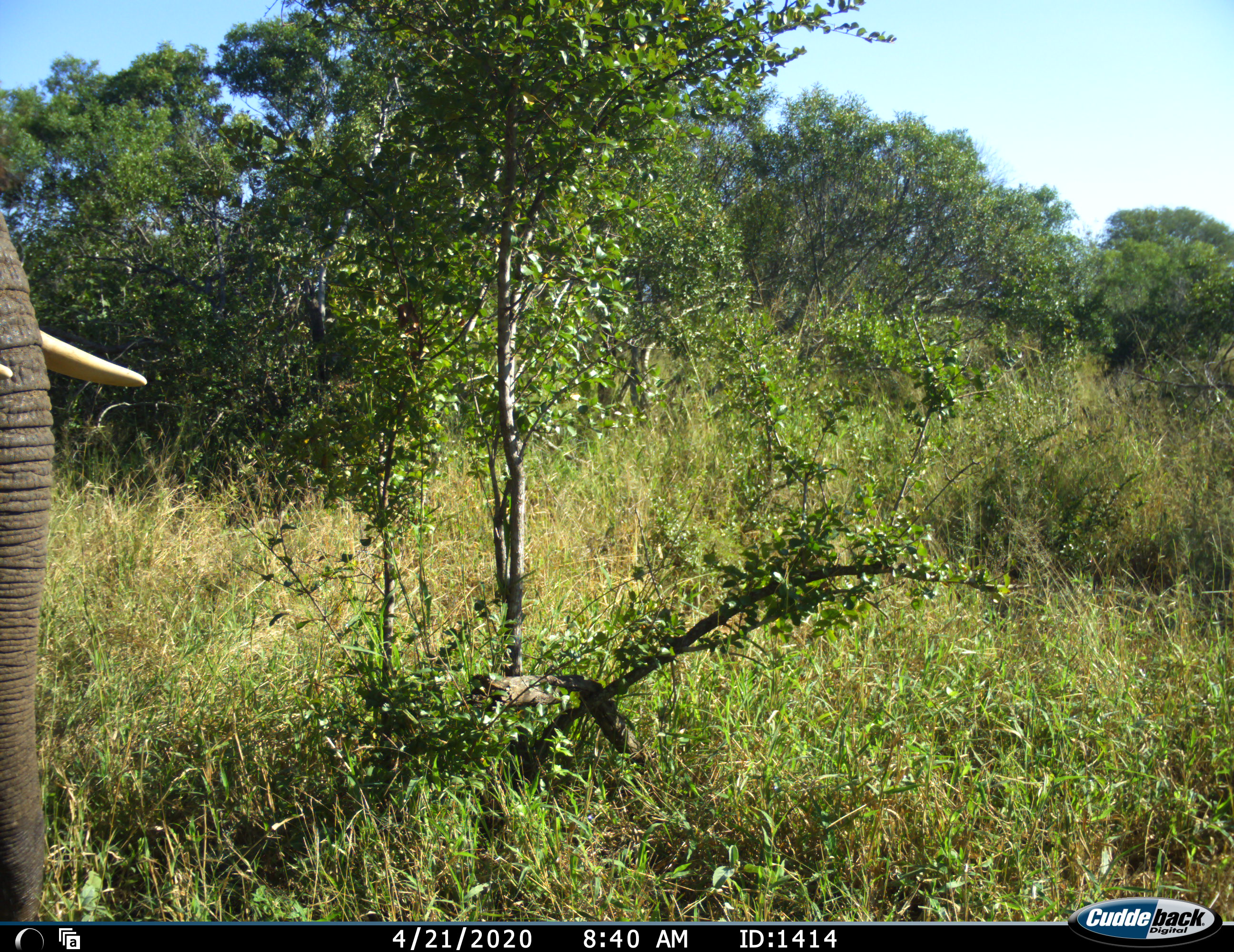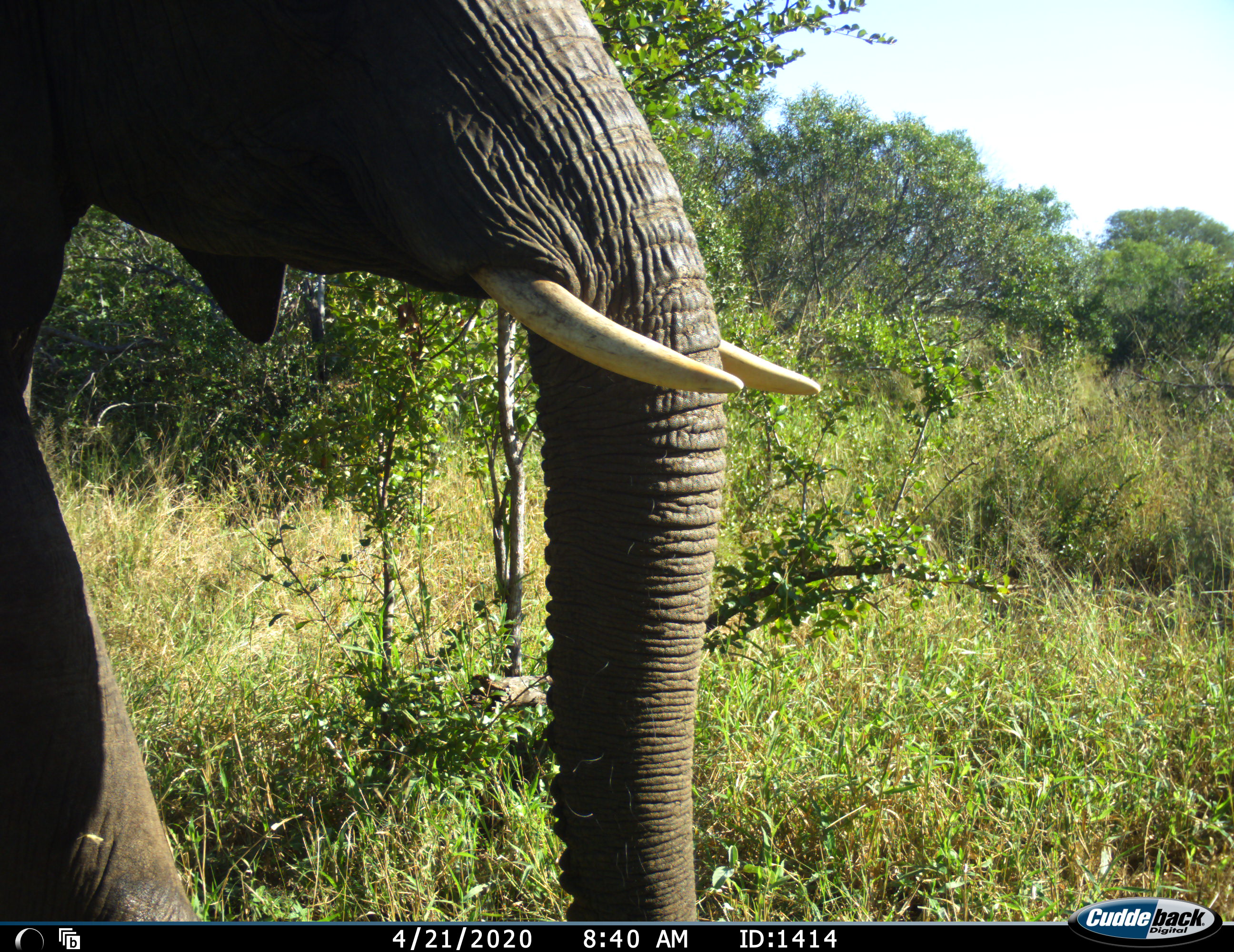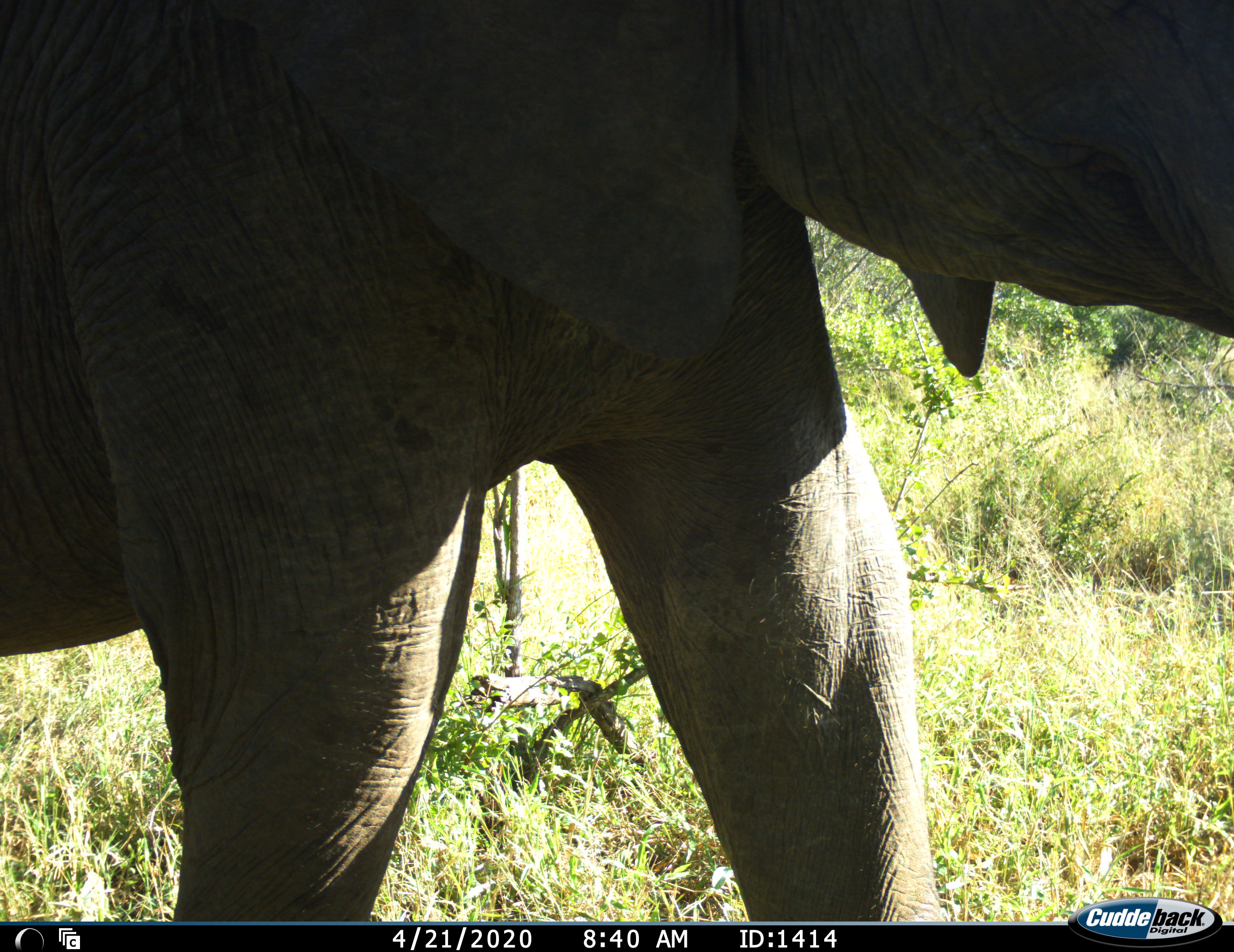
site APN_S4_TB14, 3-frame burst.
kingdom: Animalia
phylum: Chordata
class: Mammalia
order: Proboscidea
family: Elephantidae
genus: Loxodonta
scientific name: Loxodonta africana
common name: african bush elephant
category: elephant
Elephant (african bush elephant) (Loxodonta africana), count 1. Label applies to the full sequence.